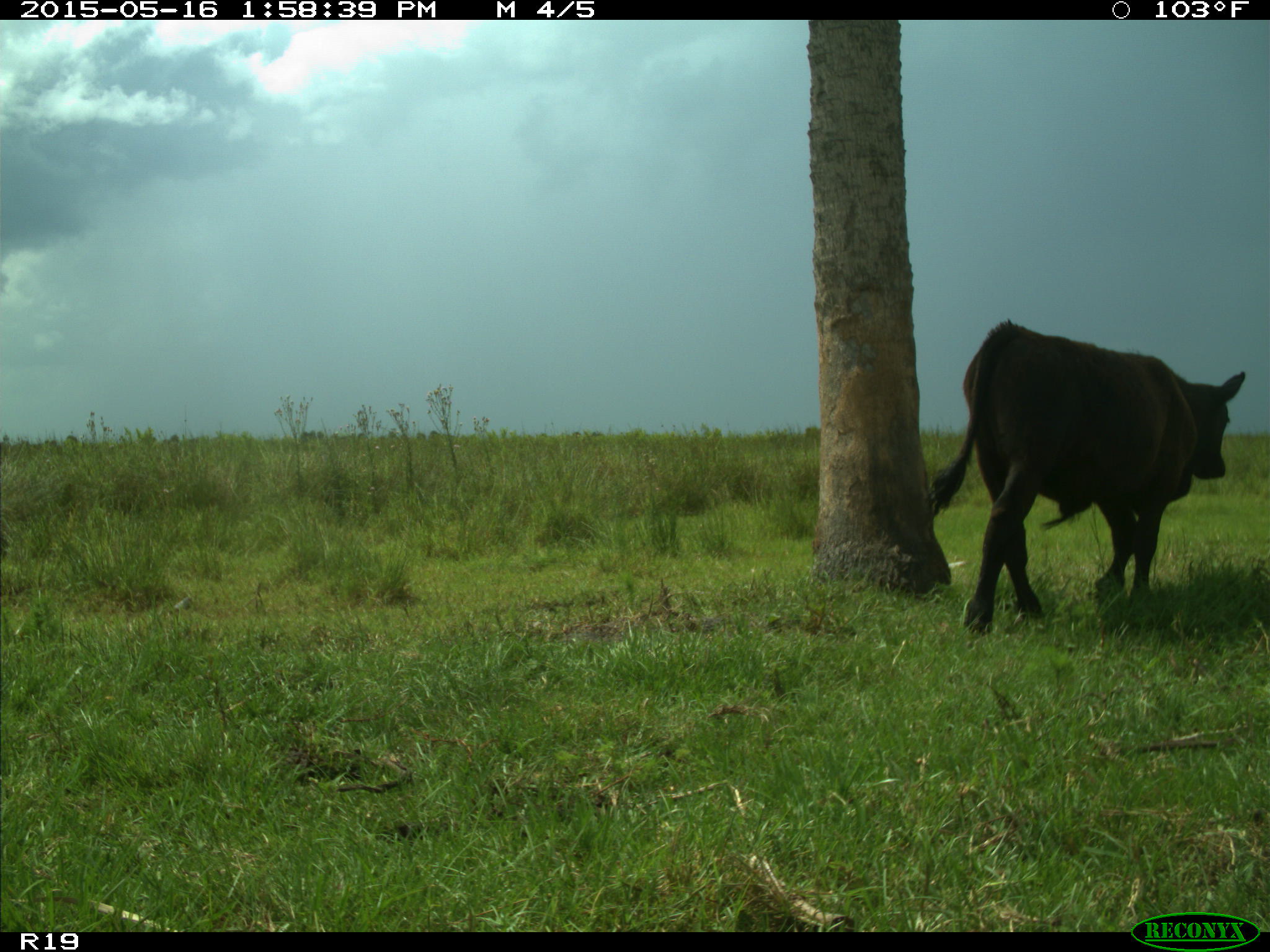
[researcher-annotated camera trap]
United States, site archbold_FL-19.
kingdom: Animalia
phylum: Chordata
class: Mammalia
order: Artiodactyla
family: Bovidae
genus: Bos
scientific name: Bos taurus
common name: domestic cow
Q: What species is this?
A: Bos taurus (domestic cow).